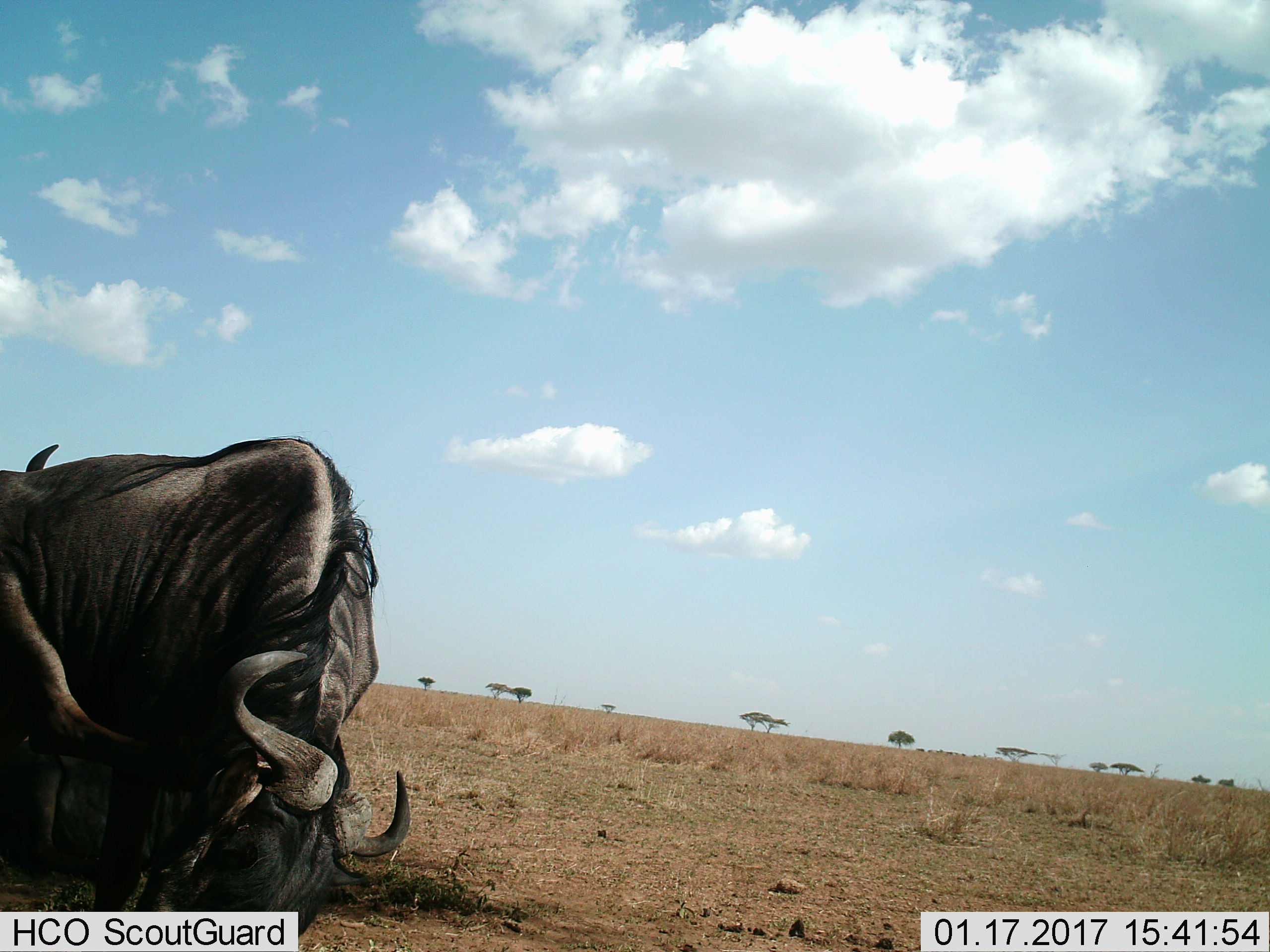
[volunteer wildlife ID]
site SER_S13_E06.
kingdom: Animalia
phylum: Chordata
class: Mammalia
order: Artiodactyla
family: Bovidae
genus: Connochaetes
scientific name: Connochaetes taurinus taurinus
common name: blue wildebeest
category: wildebeestblue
Wildebeestblue (blue wildebeest) (Connochaetes taurinus taurinus), count 1. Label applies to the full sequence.